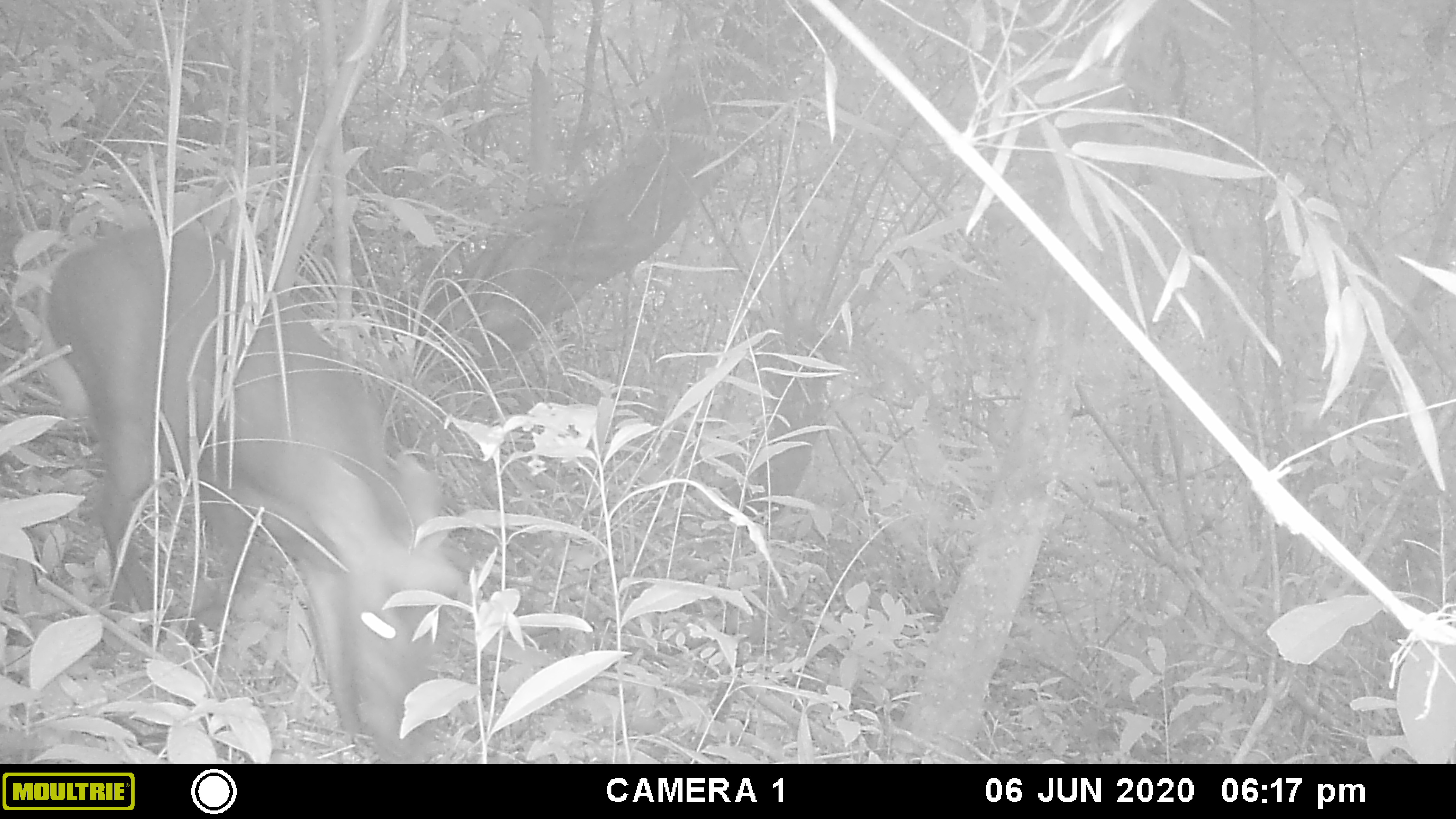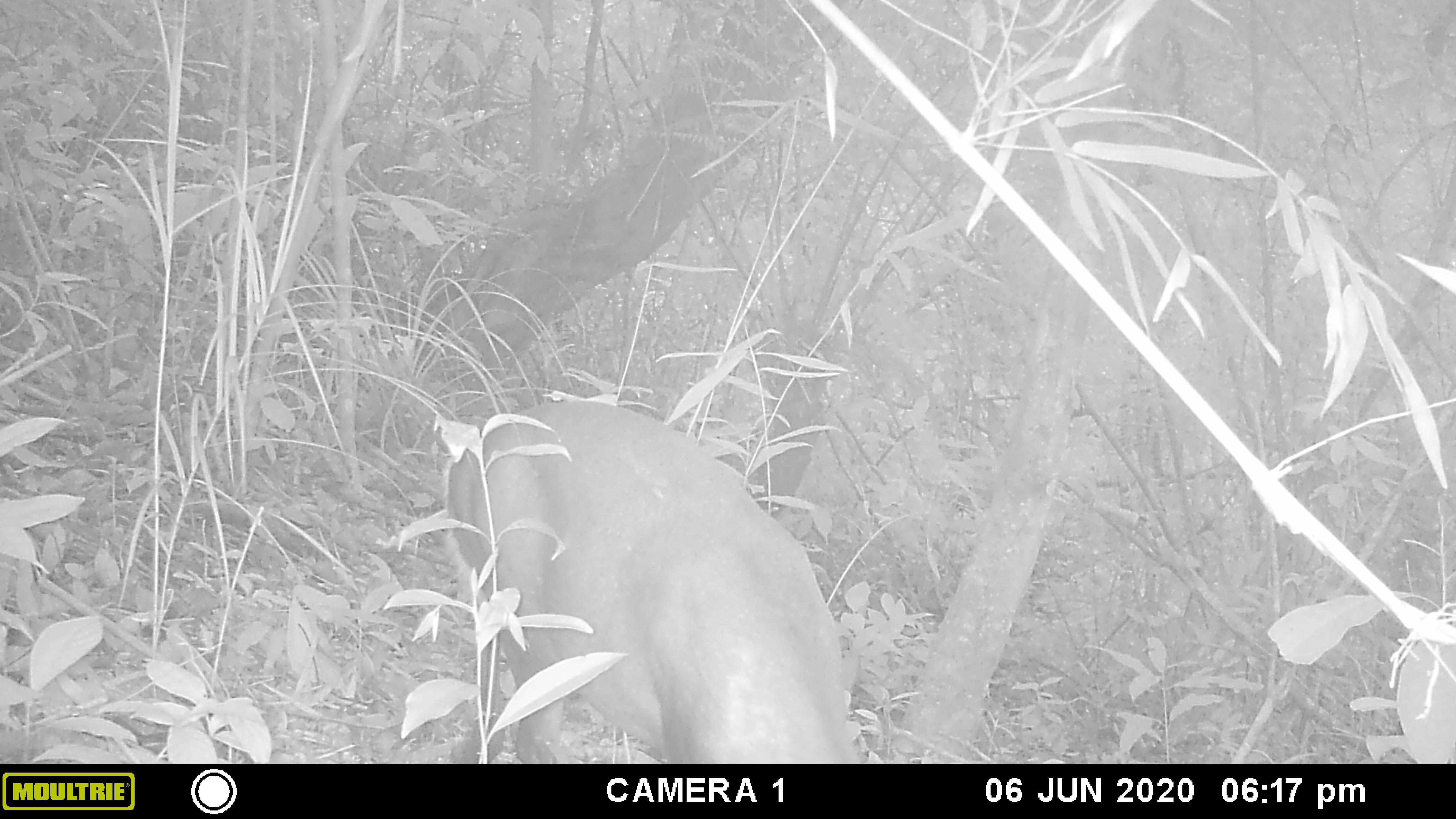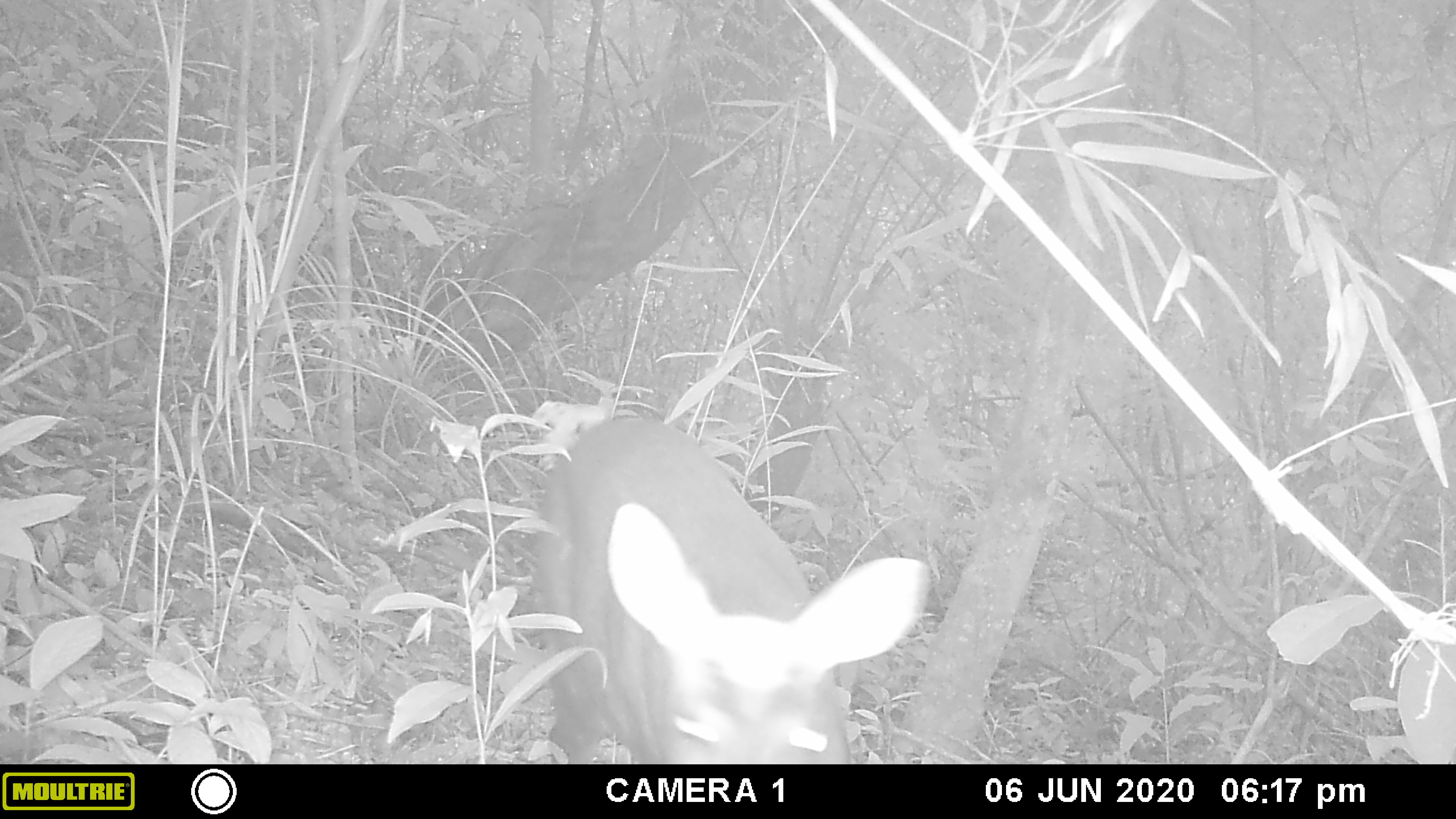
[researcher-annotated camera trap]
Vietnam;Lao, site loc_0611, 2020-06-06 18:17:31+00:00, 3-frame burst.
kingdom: Animalia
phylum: Chordata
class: Mammalia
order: Artiodactyla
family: Cervidae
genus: Muntiacus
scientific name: Muntiacus rooseveltorum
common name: roosevelt's muntjac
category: roosevelts muntjac group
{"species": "roosevelts muntjac group (roosevelt's muntjac) (Muntiacus rooseveltorum)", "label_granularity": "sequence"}